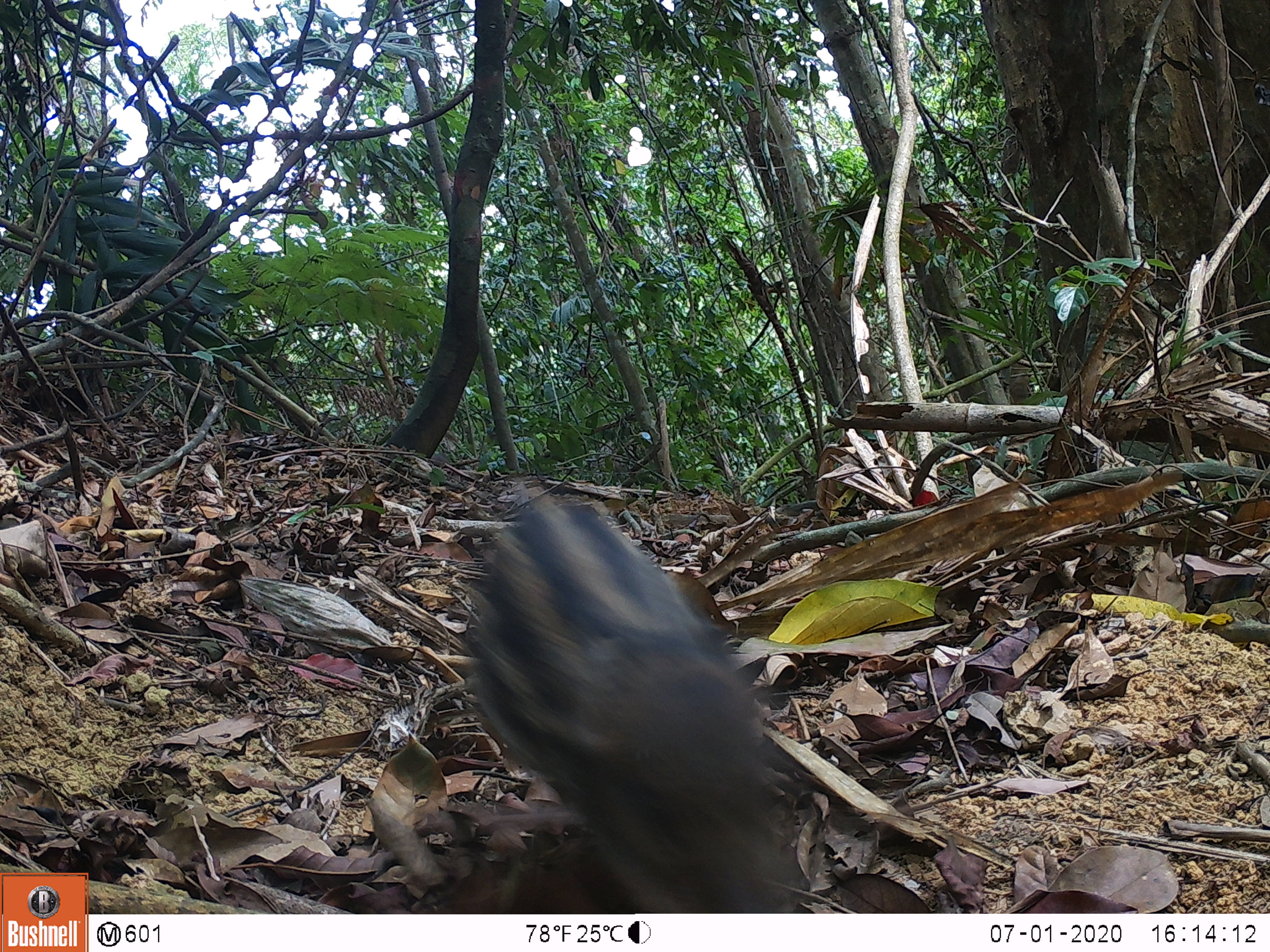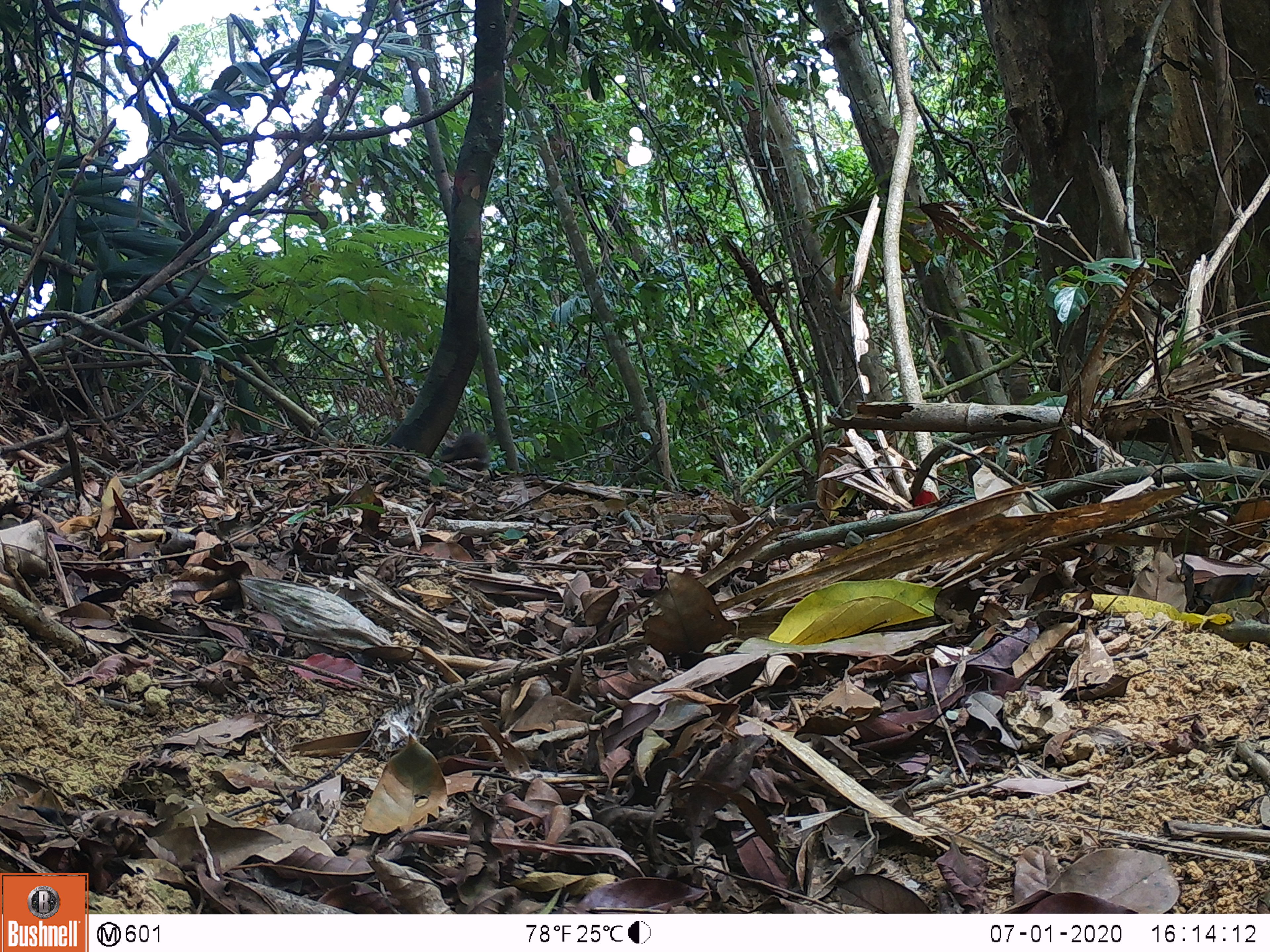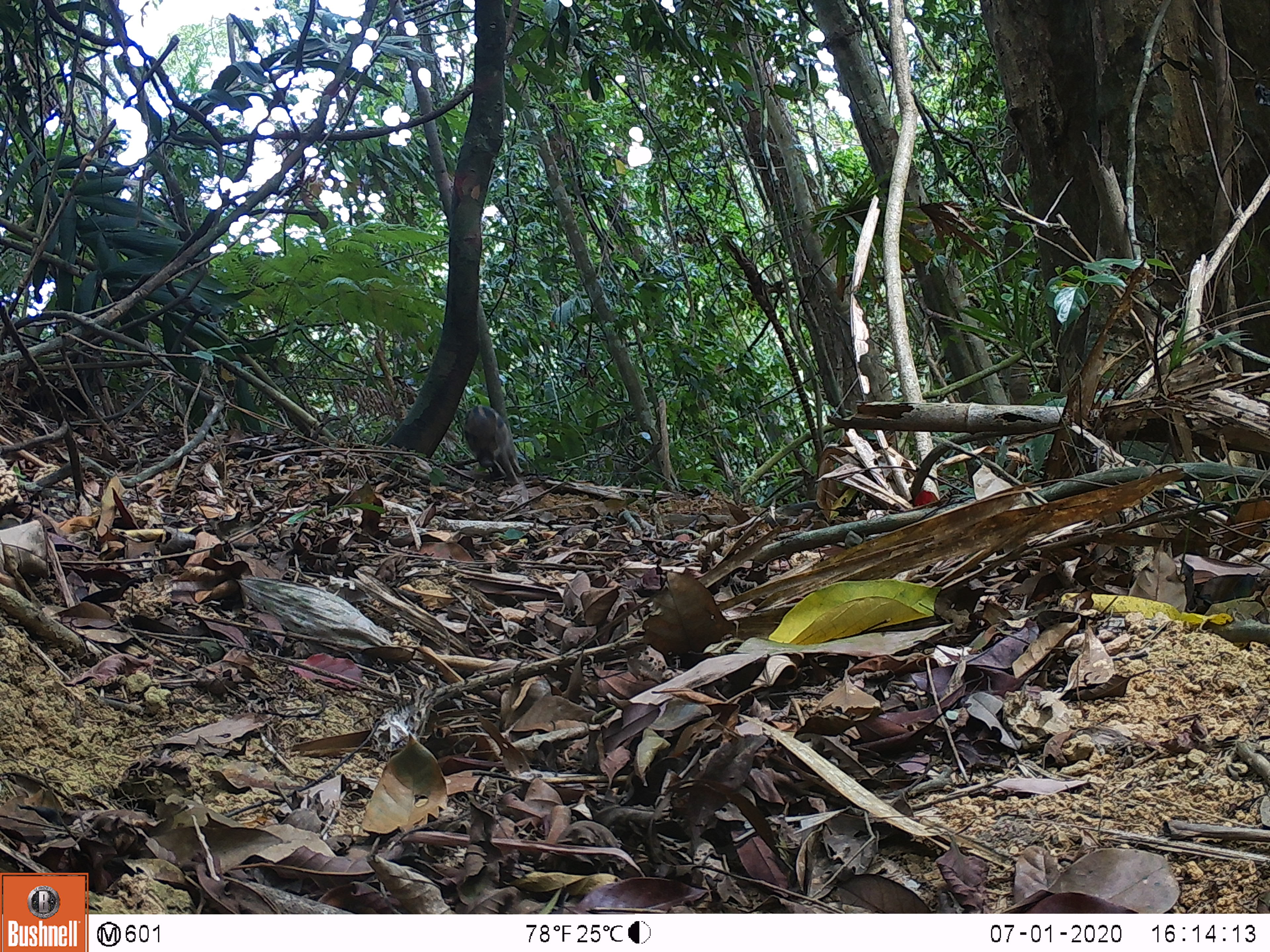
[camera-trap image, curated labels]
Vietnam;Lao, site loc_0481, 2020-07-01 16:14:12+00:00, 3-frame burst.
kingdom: Animalia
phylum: Chordata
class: Mammalia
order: Artiodactyla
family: Suidae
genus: Sus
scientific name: Sus scrofa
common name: eurasian wild pig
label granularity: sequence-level